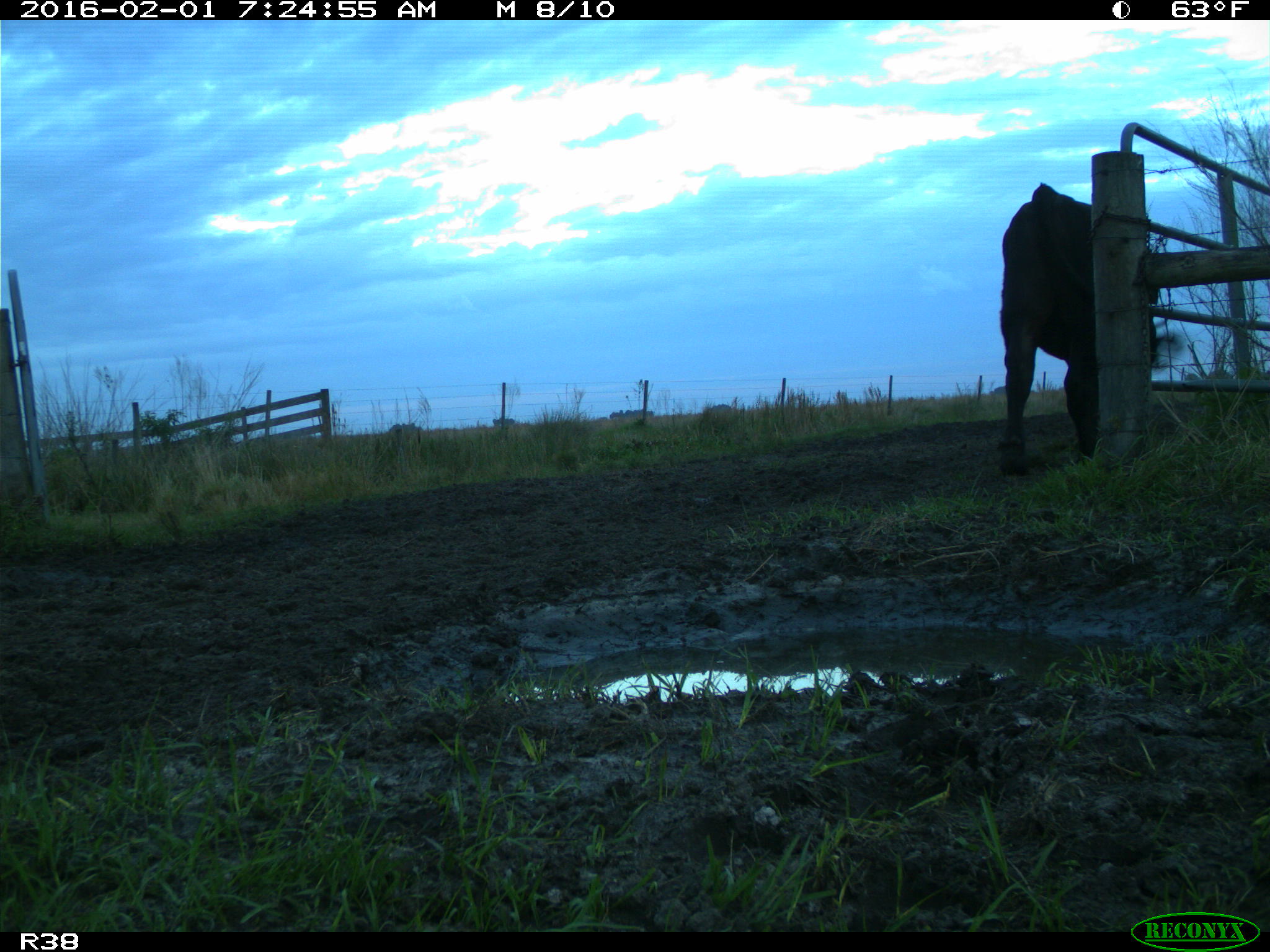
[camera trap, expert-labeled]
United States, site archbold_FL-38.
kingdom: Animalia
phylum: Chordata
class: Mammalia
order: Artiodactyla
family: Bovidae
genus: Bos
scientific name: Bos taurus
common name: domestic cow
Bos taurus (domestic cow).